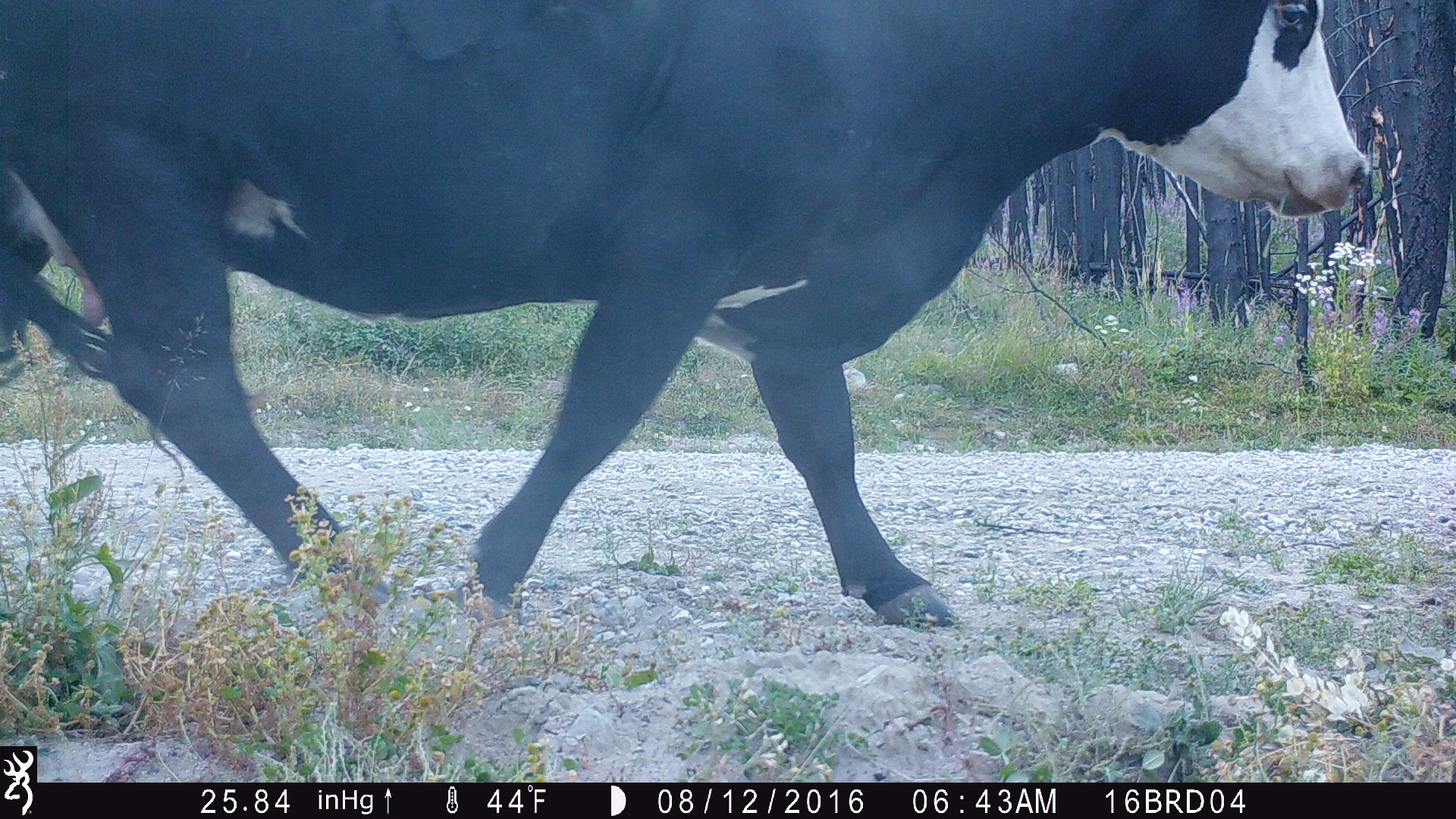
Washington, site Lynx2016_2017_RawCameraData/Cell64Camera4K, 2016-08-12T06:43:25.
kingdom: Animalia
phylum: Chordata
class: Mammalia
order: Artiodactyla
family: Bovidae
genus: Bos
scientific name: Bos taurus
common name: domestic cattle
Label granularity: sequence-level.